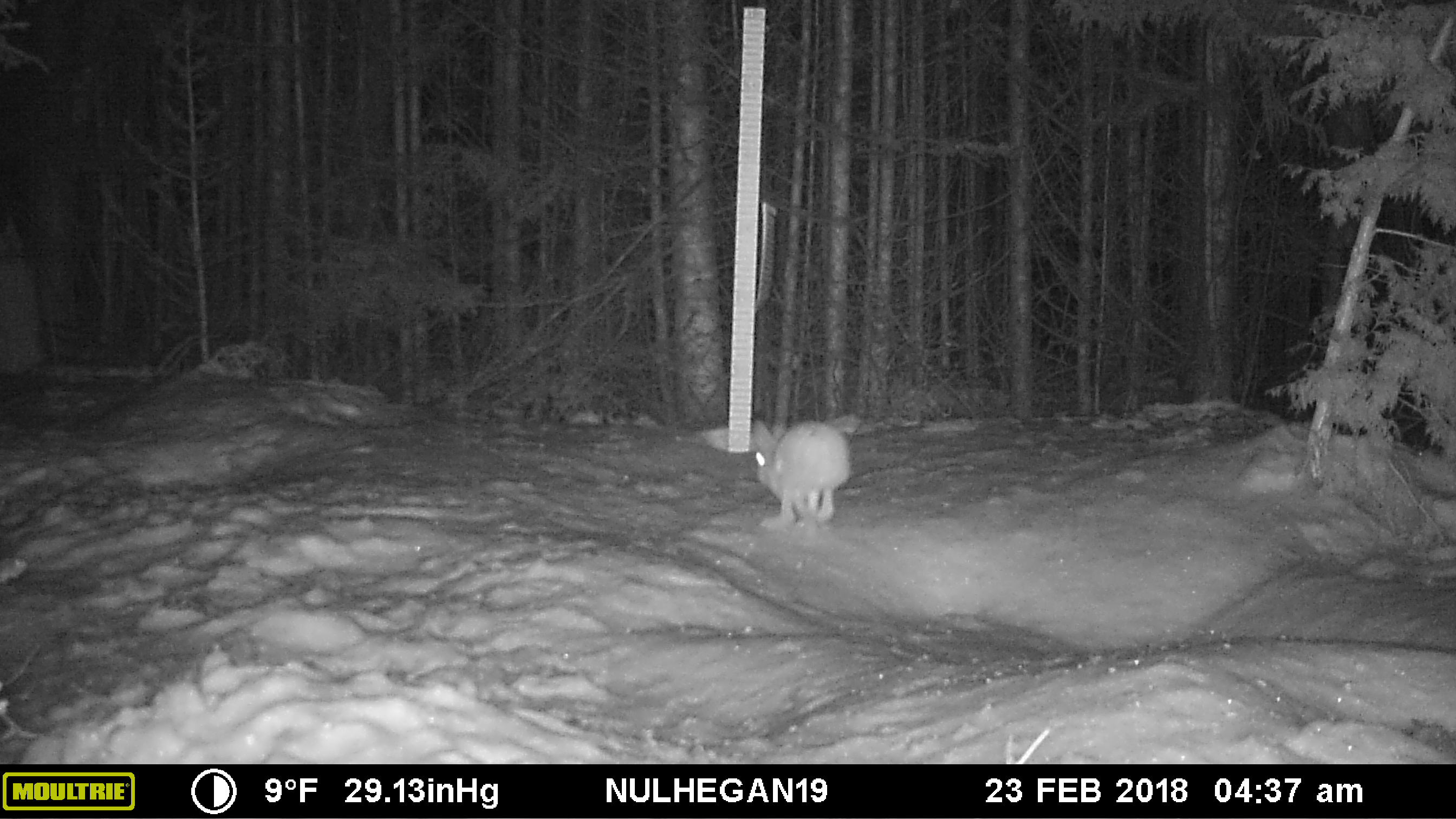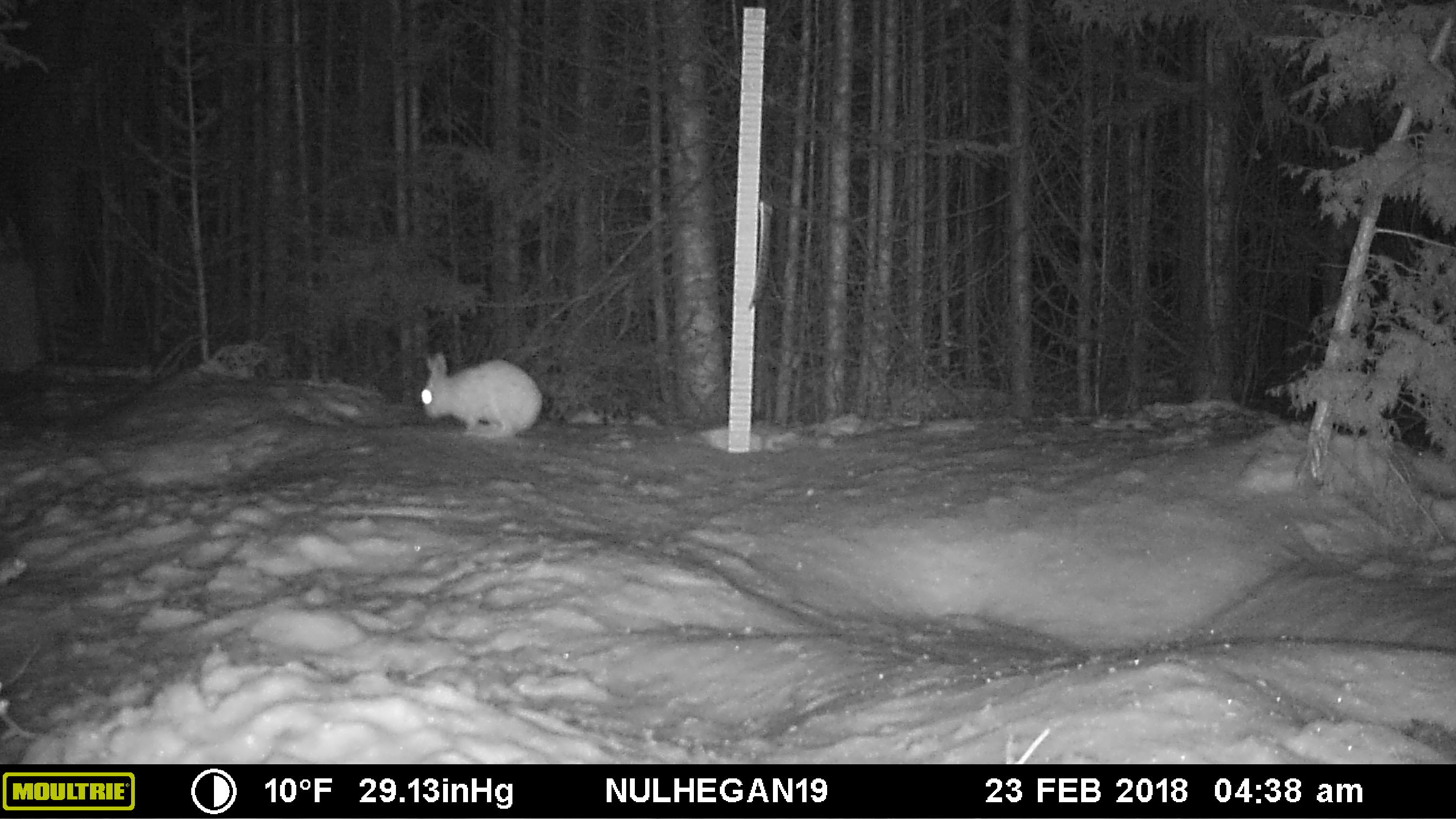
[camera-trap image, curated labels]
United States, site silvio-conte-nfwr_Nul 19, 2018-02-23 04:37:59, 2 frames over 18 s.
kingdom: Animalia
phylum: Chordata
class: Mammalia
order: Lagomorpha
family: Leporidae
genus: Lepus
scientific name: Lepus americanus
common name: snowshoe hare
Snowshoe hare (Lepus americanus).